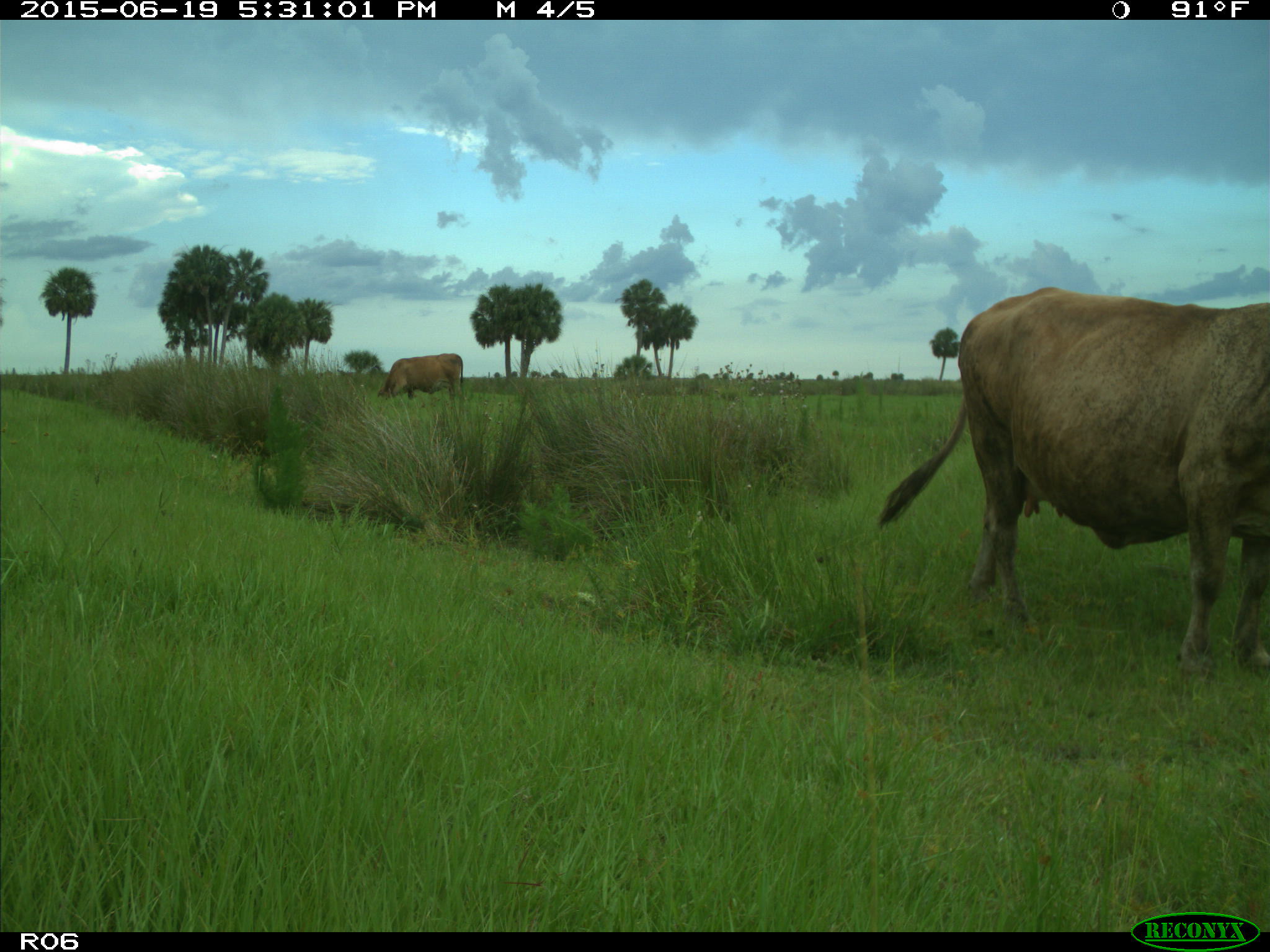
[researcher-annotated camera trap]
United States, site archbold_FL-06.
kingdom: Animalia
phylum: Chordata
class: Mammalia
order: Artiodactyla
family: Bovidae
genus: Bos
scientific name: Bos taurus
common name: domestic cow